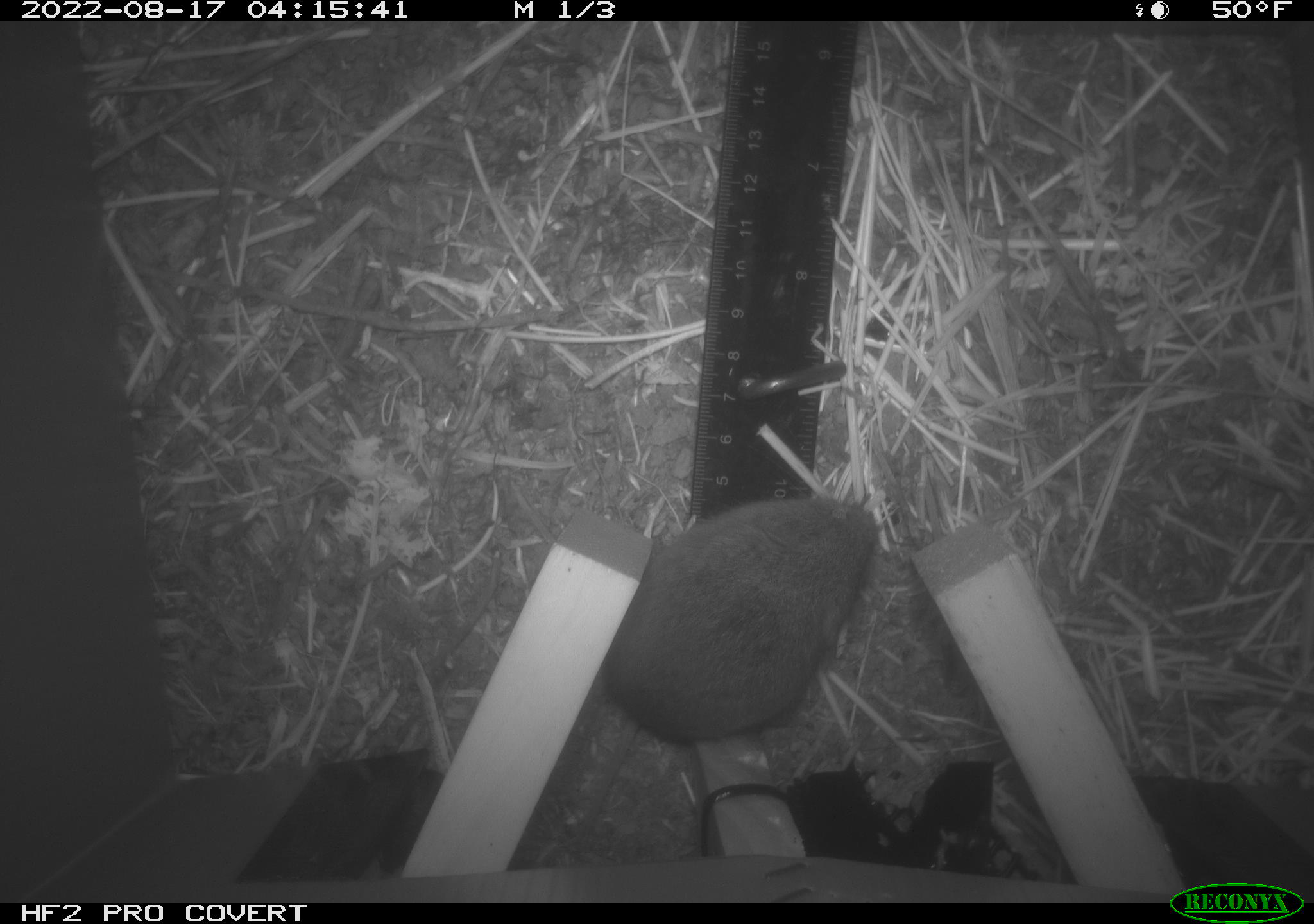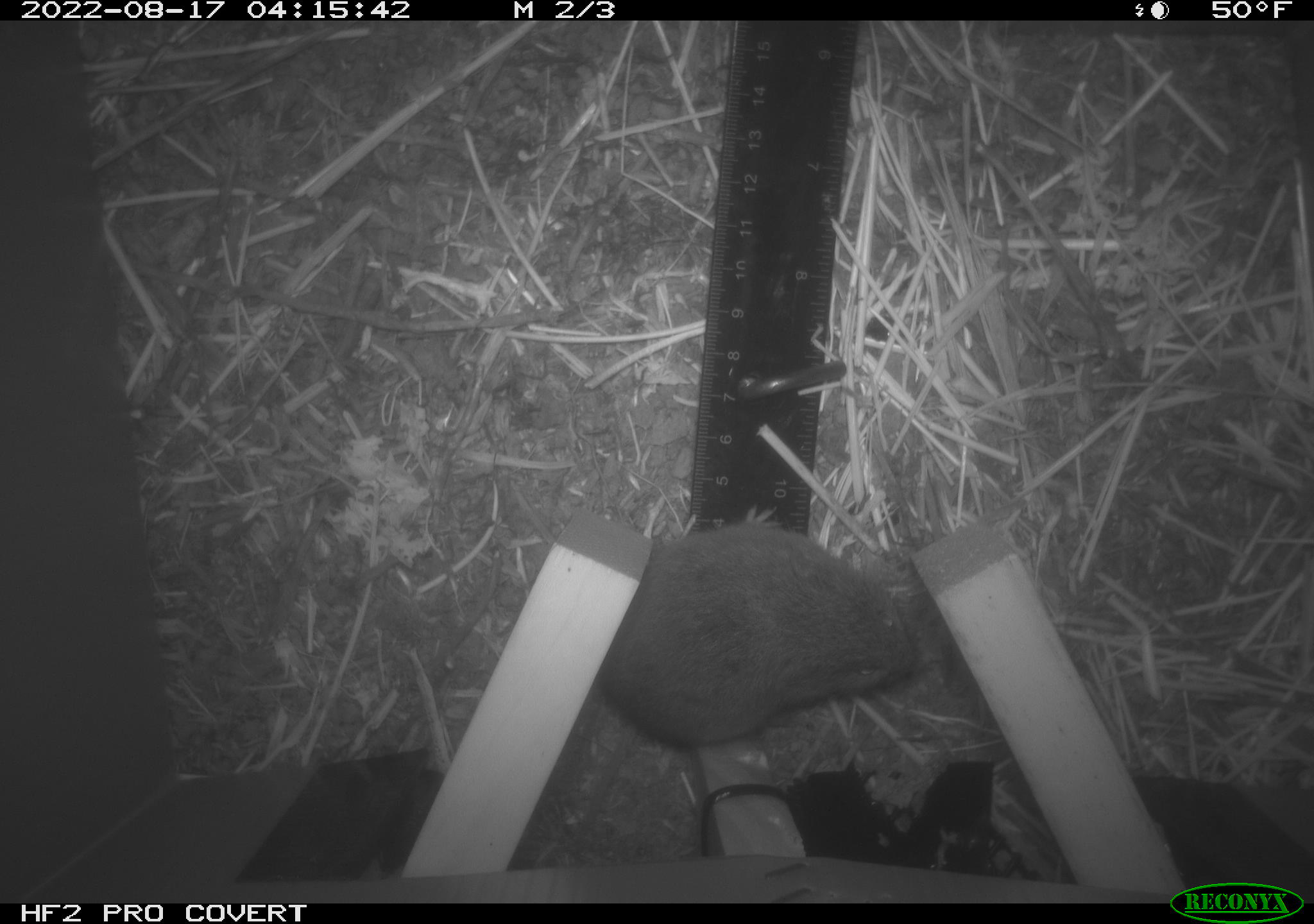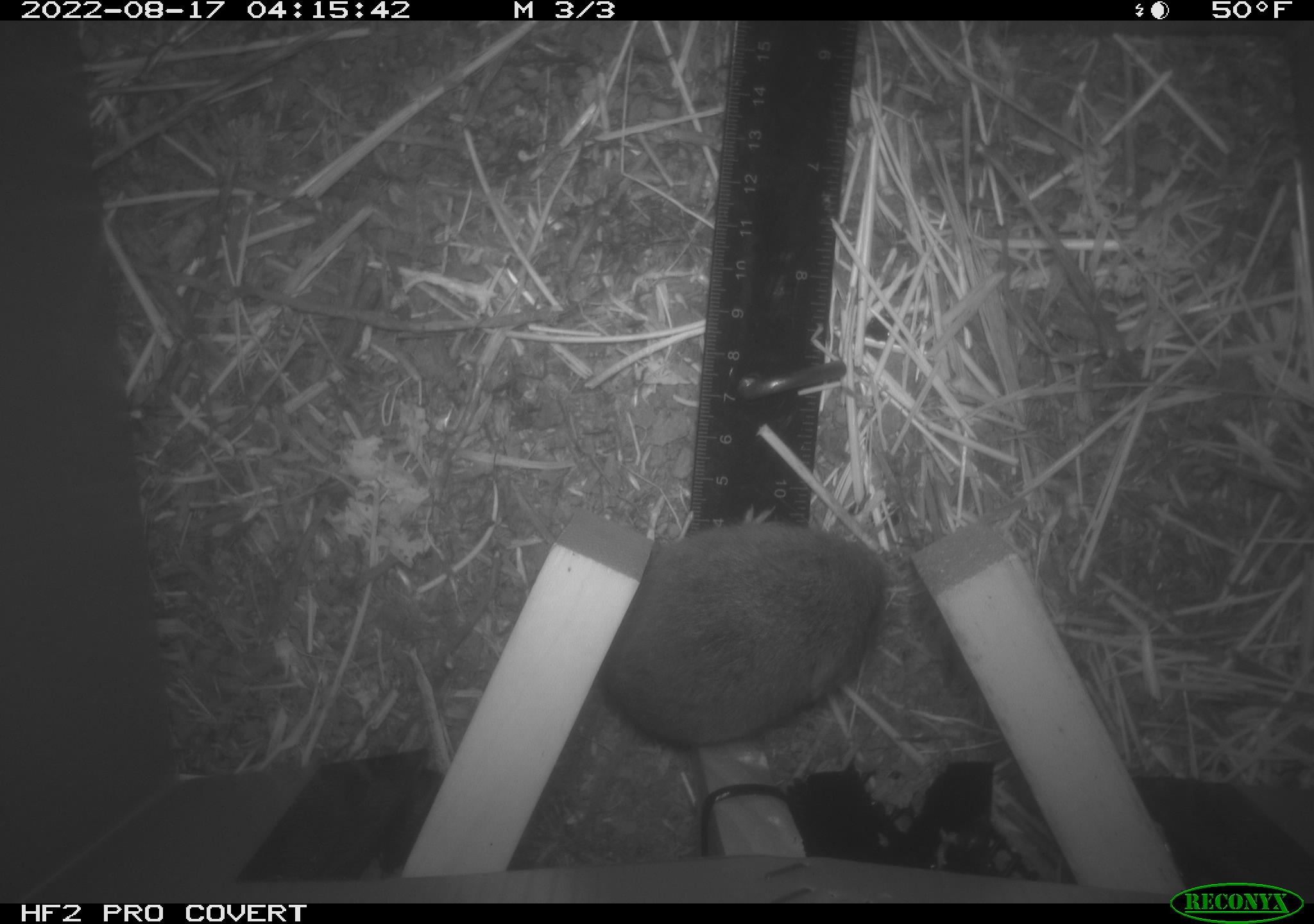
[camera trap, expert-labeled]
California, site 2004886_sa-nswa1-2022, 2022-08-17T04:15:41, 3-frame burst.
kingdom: Animalia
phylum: Chordata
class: Mammalia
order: Rodentia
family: Cricetidae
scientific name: Cricetidae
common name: hamsters, voles, lemmings, and allies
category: cricetidae family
Cricetidae family (hamsters, voles, lemmings, and allies) (Cricetidae).